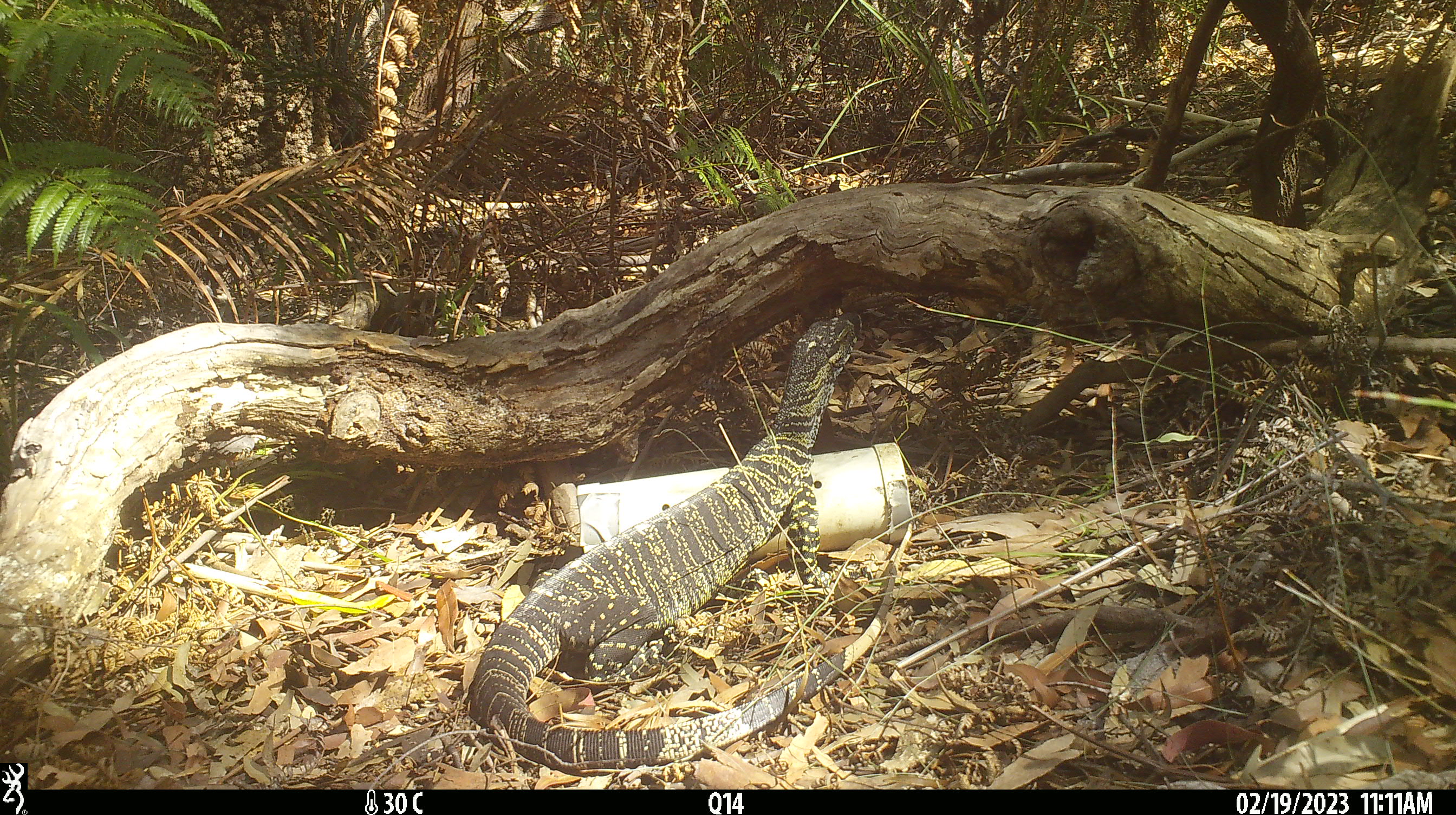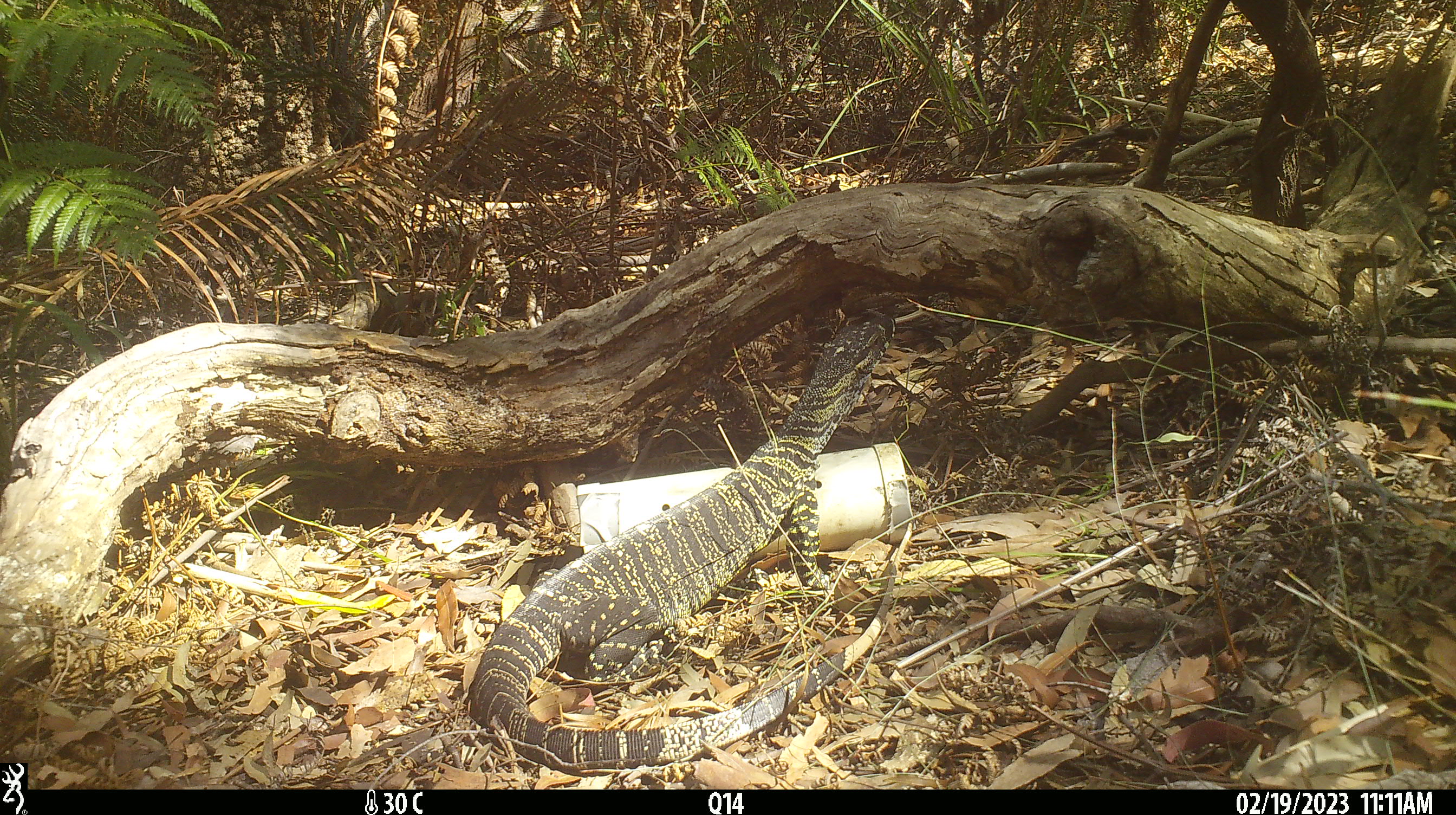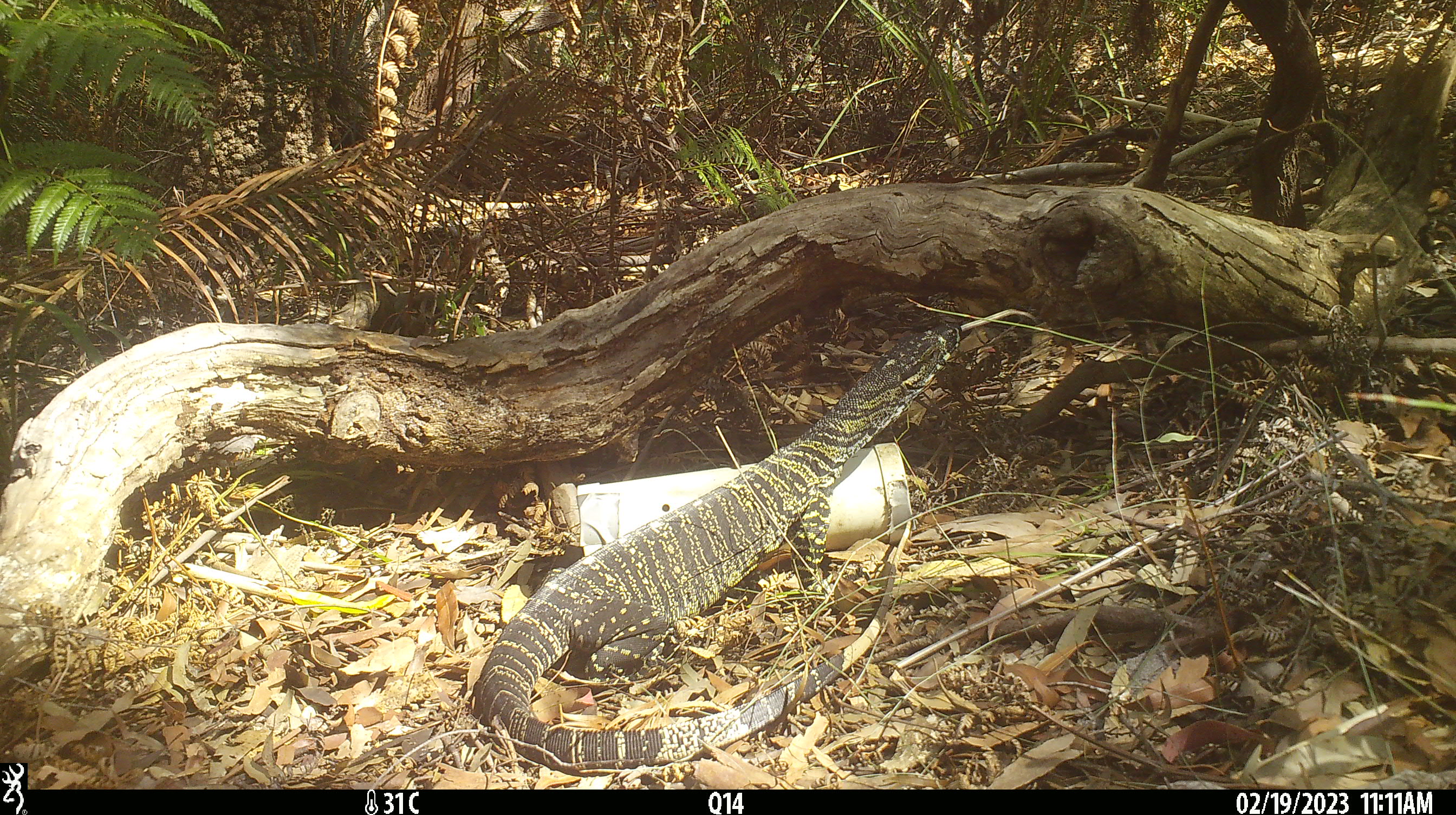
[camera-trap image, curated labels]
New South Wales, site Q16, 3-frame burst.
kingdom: Animalia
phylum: Chordata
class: Reptilia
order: Squamata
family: Varanidae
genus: Varanus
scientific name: Varanus varius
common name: lace monitor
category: goanna